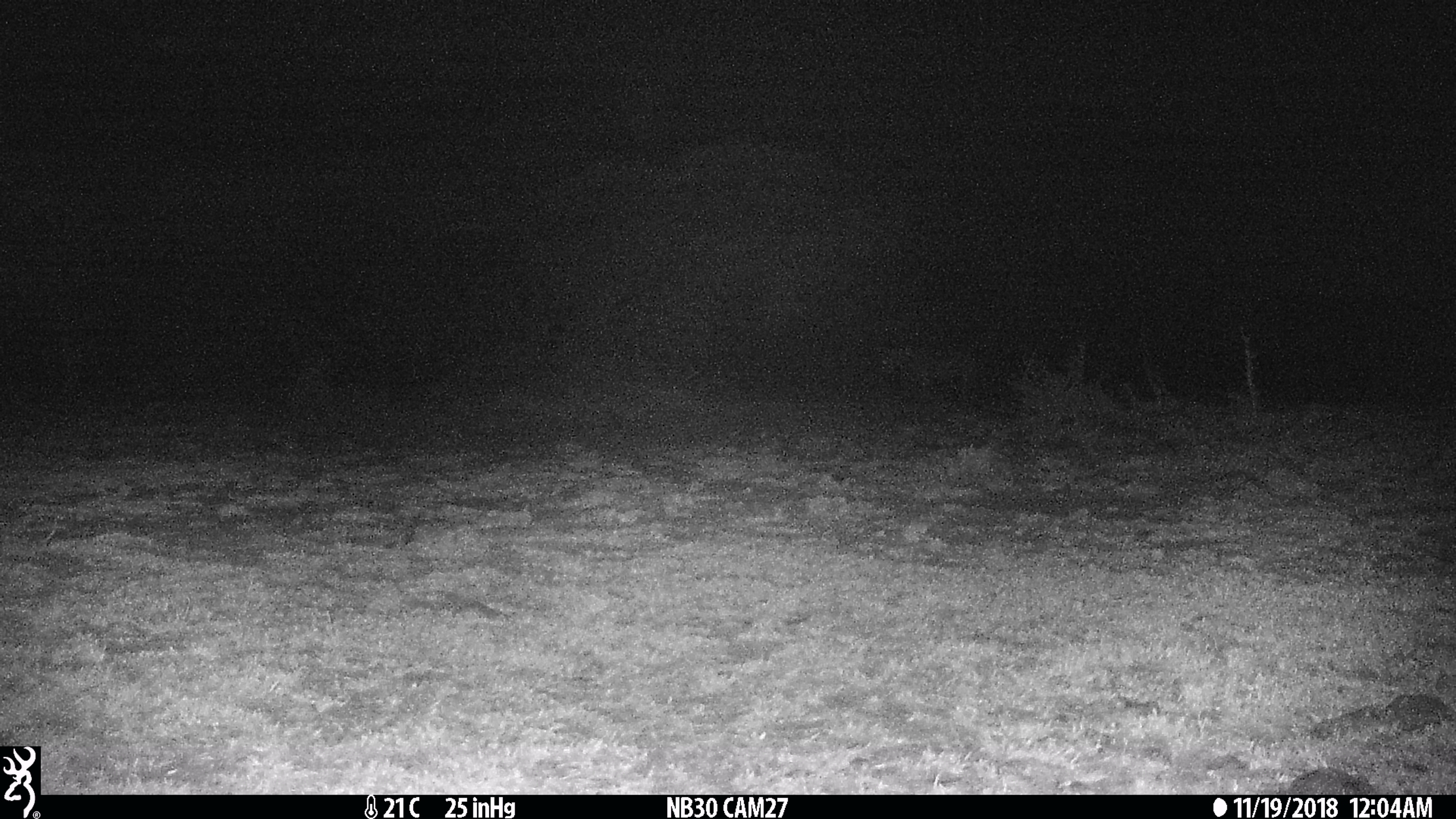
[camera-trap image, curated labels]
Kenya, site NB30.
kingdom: Animalia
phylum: Chordata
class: Mammalia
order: Perissodactyla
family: Equidae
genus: Equus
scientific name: Equus quagga burchellii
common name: burchell's zebra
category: zebra